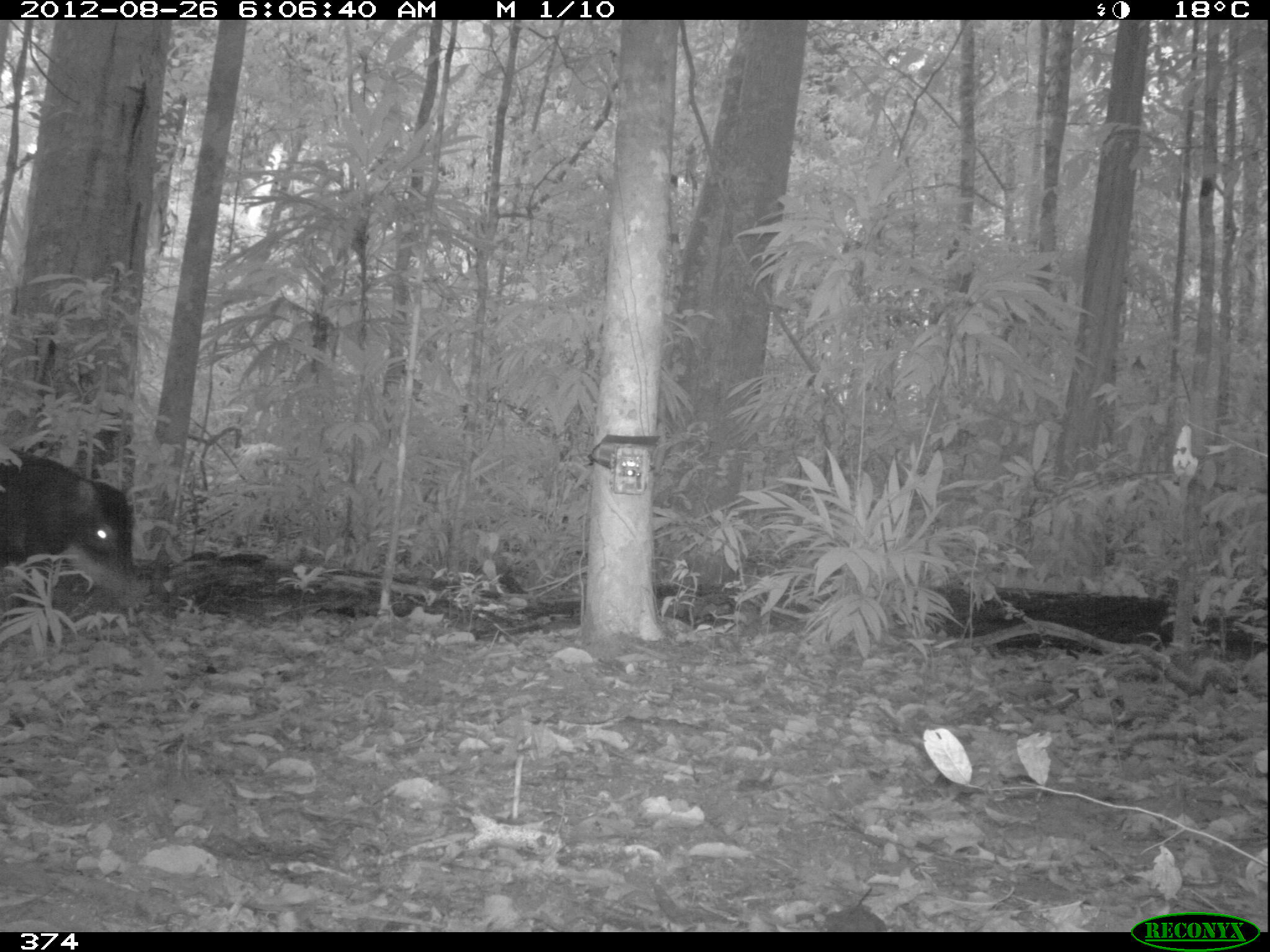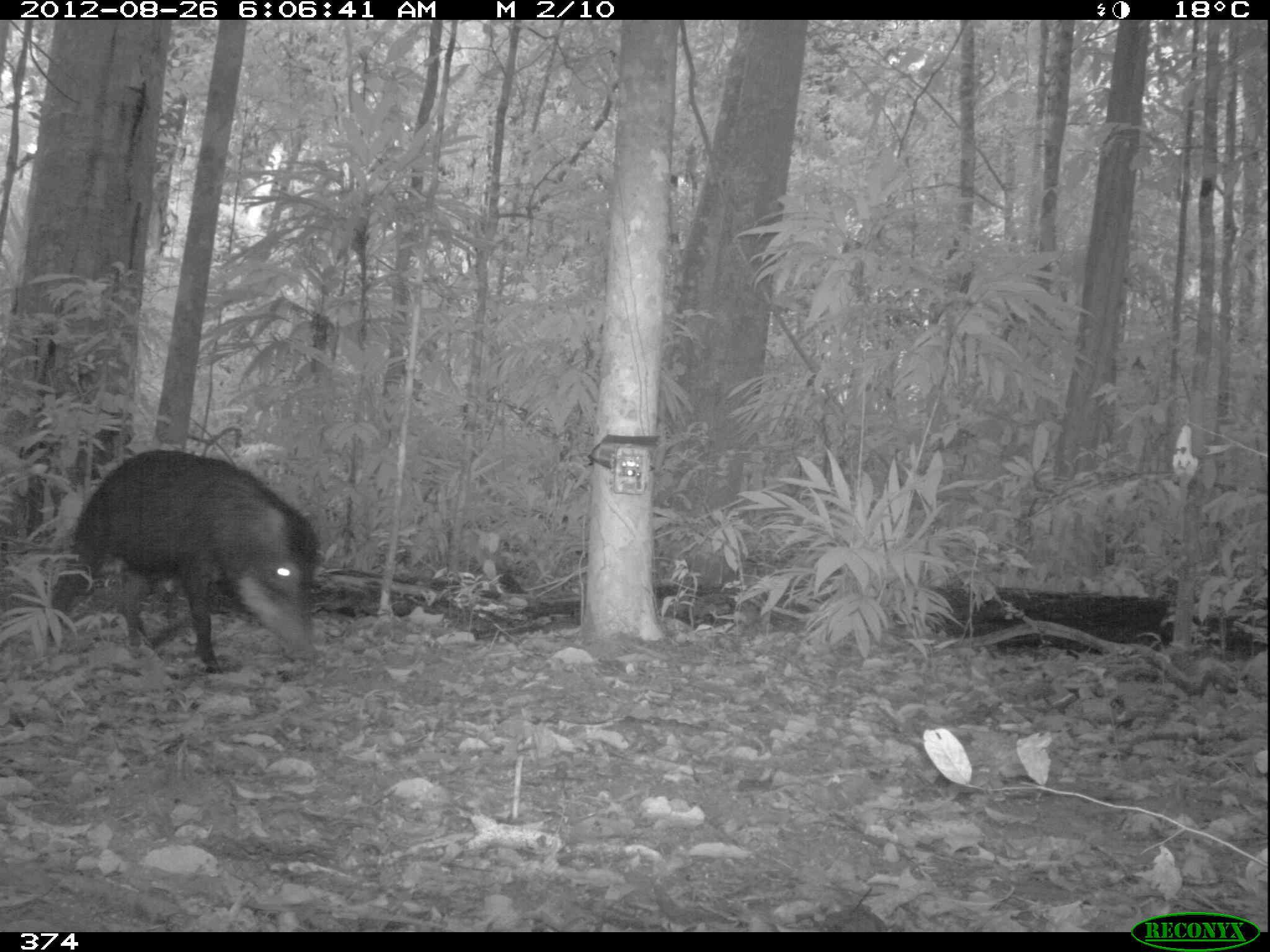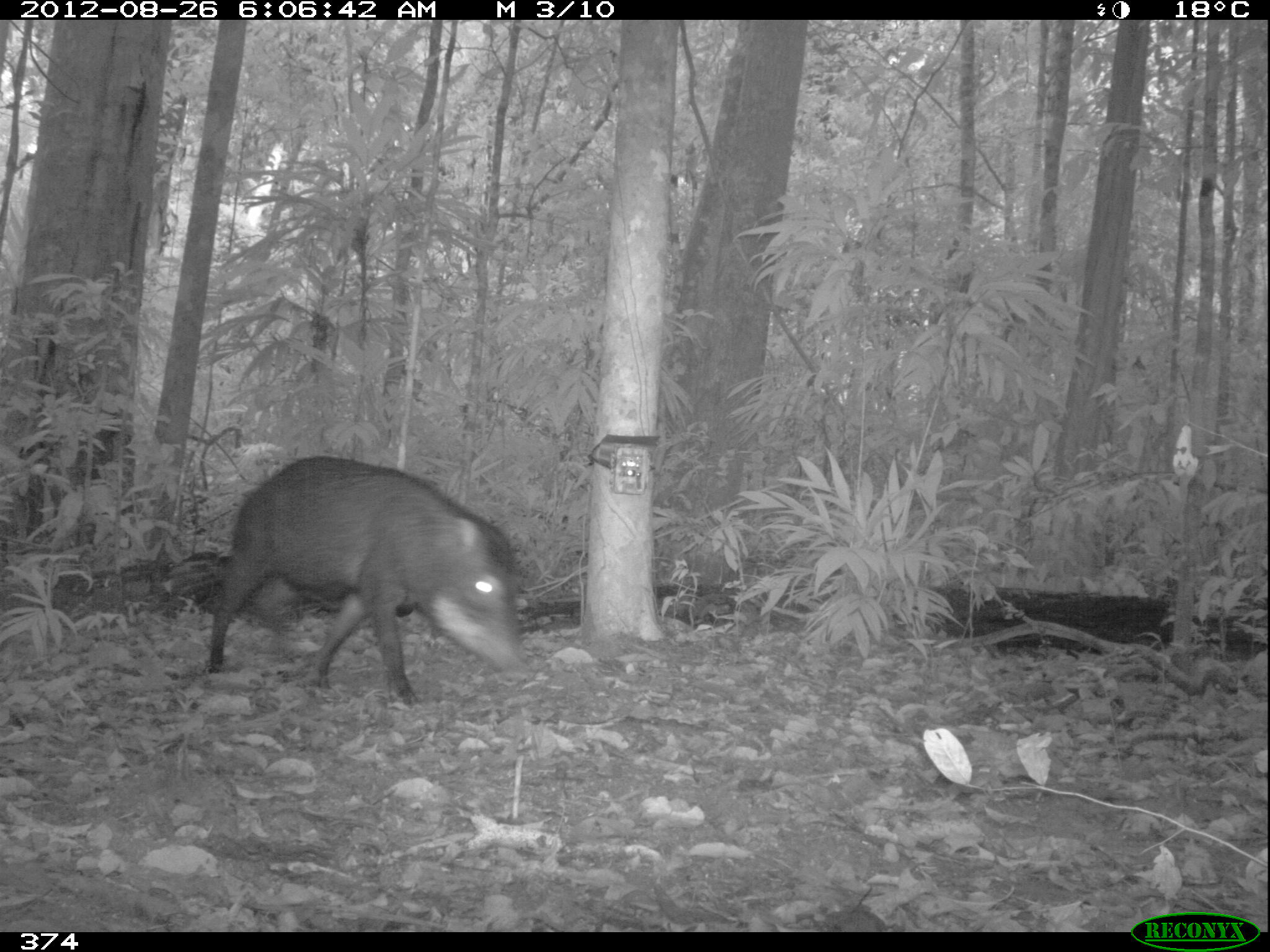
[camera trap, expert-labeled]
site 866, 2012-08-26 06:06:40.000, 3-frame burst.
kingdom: Animalia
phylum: Chordata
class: Mammalia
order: Artiodactyla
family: Tayassuidae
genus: Tayassu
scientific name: Tayassu pecari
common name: white-lipped peccary